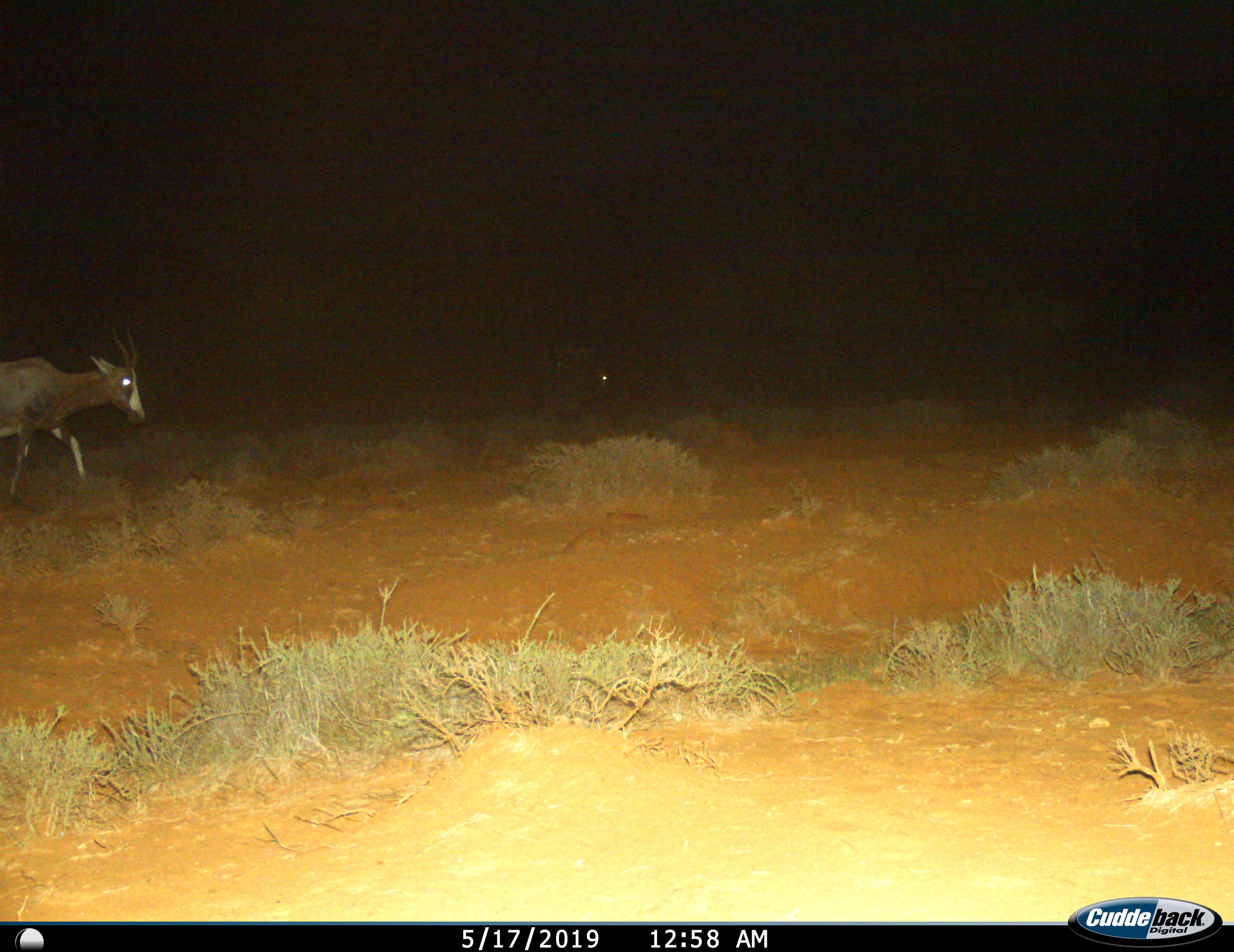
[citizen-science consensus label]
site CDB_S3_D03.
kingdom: Animalia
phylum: Chordata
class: Mammalia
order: Artiodactyla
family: Bovidae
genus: Damaliscus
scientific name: Damaliscus pygargus phillipsi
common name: blesbok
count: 1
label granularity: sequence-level